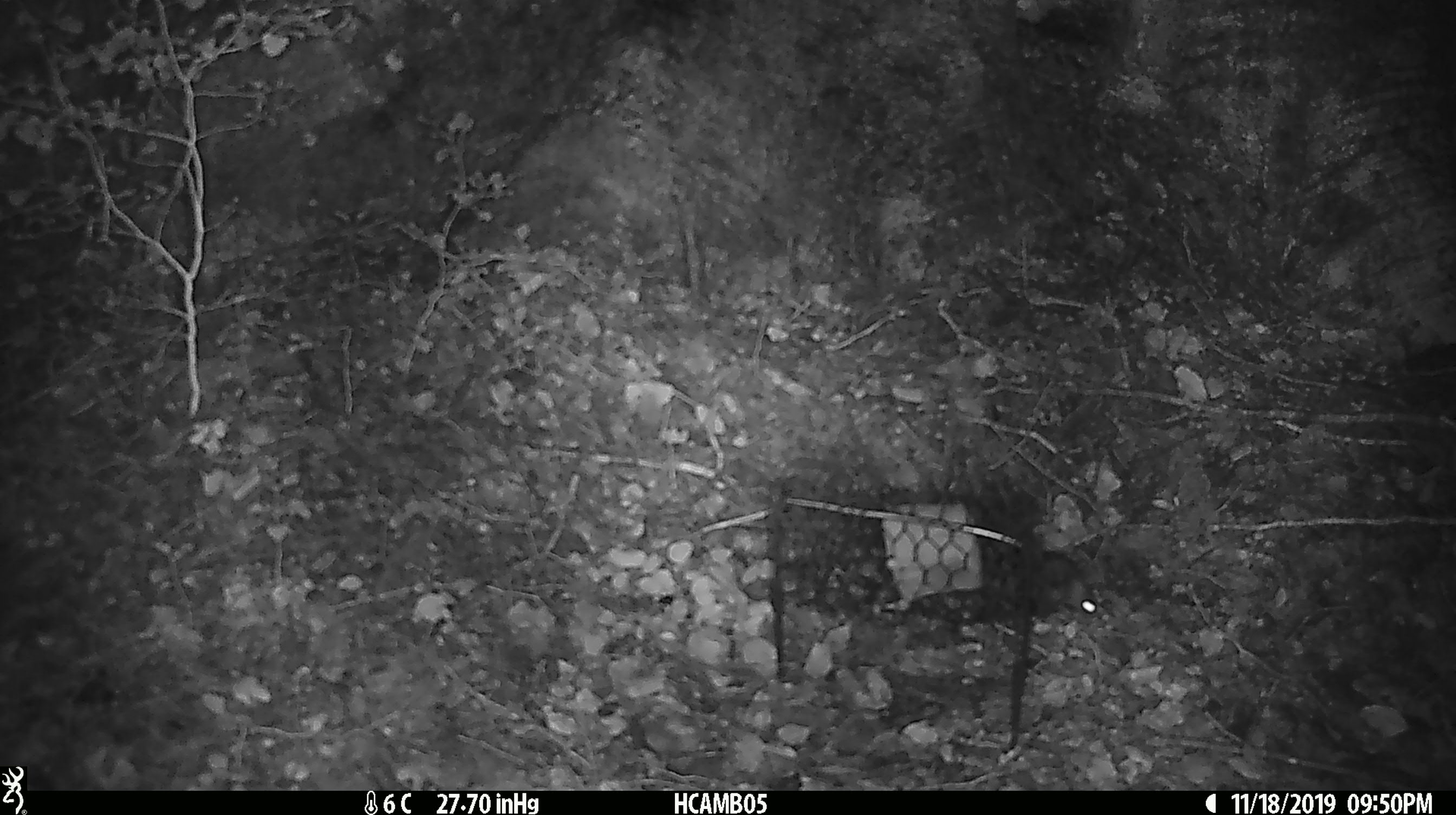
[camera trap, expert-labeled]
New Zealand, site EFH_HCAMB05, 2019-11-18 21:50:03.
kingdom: Animalia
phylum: Chordata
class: Mammalia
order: Rodentia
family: Muridae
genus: Mus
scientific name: Mus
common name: mouse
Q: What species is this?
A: Mouse (Mus).